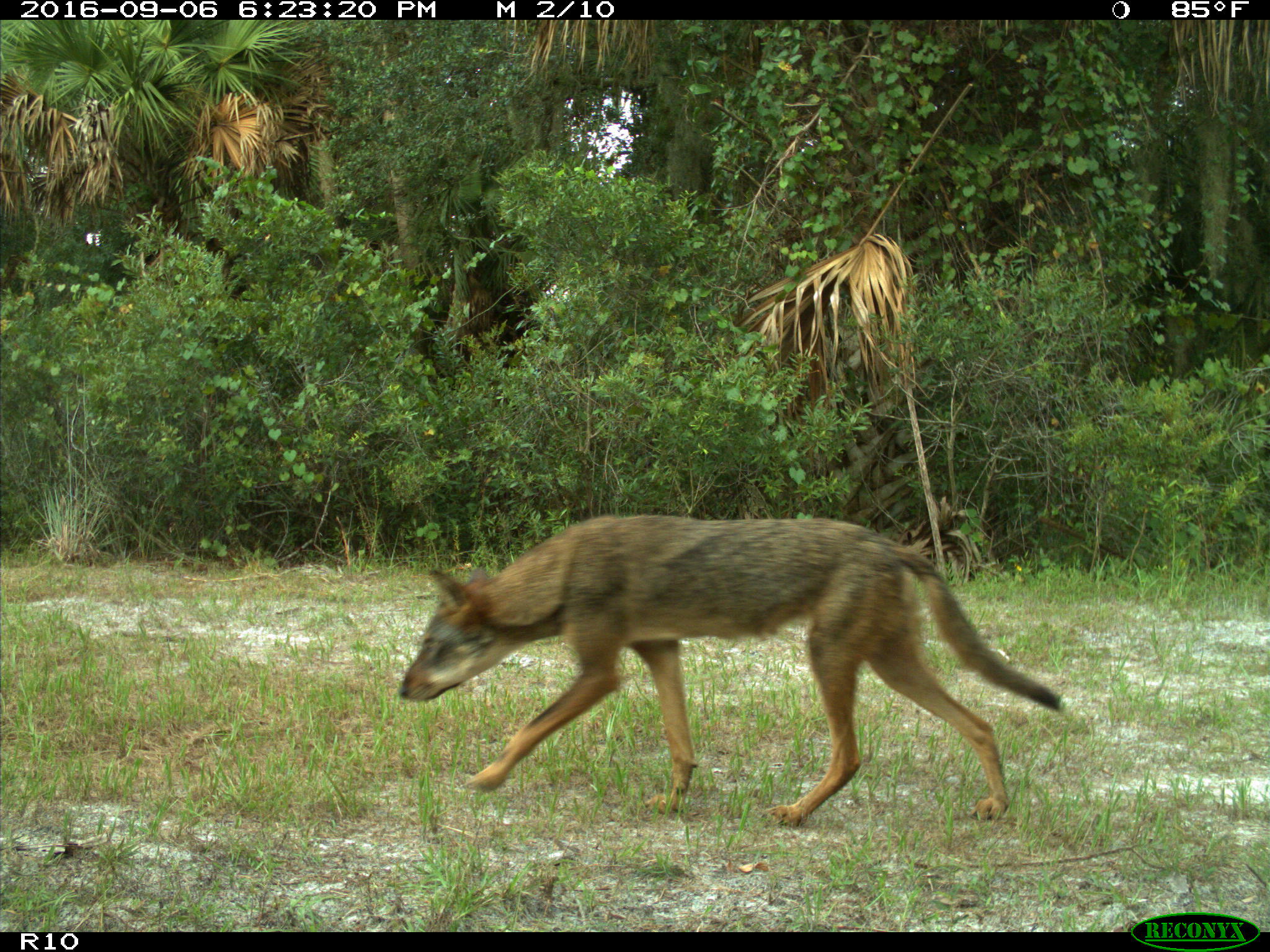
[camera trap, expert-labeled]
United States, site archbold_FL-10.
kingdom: Animalia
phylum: Chordata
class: Mammalia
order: Carnivora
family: Canidae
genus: Canis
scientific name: Canis latrans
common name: coyote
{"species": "Canis latrans (coyote)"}